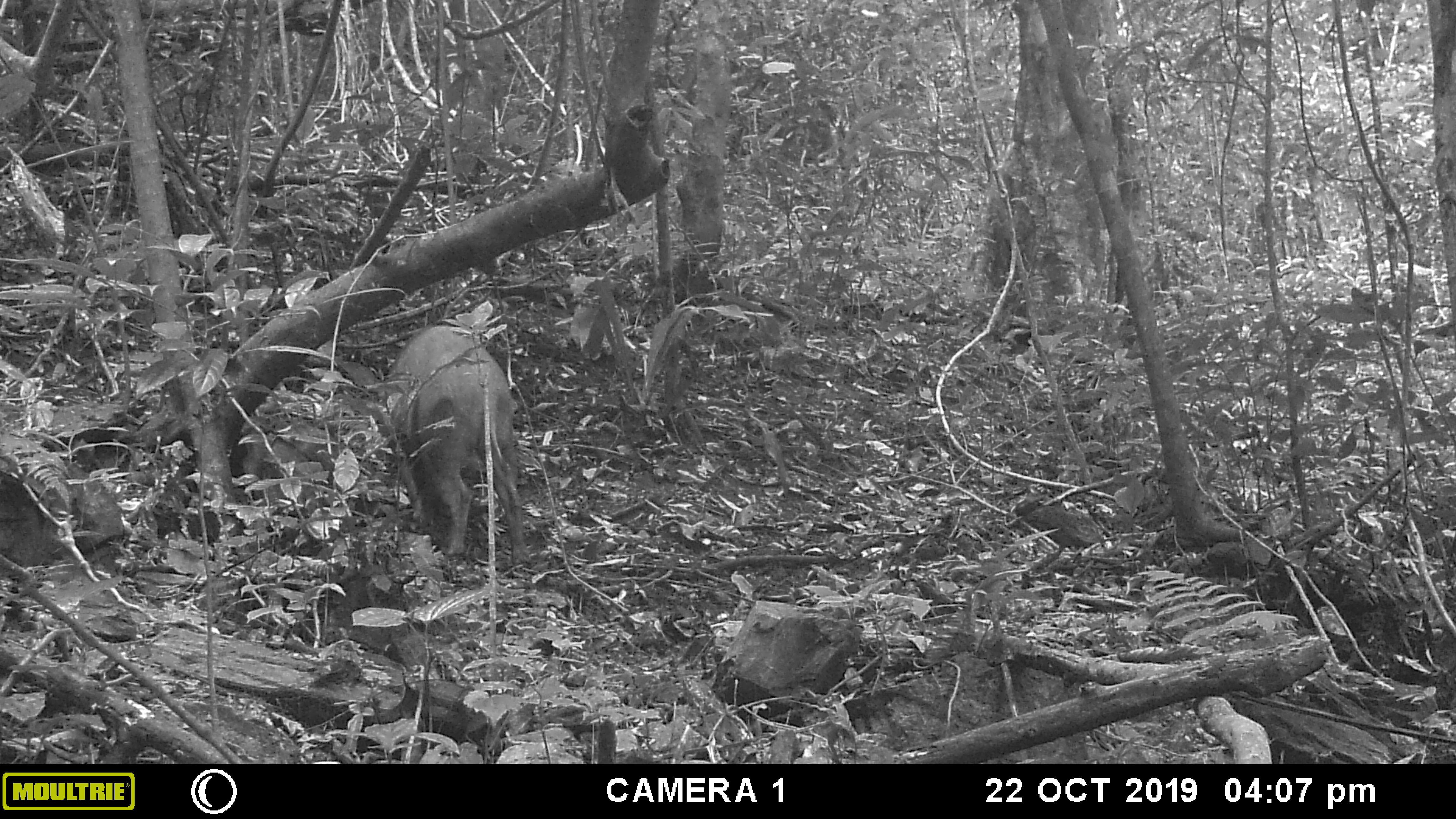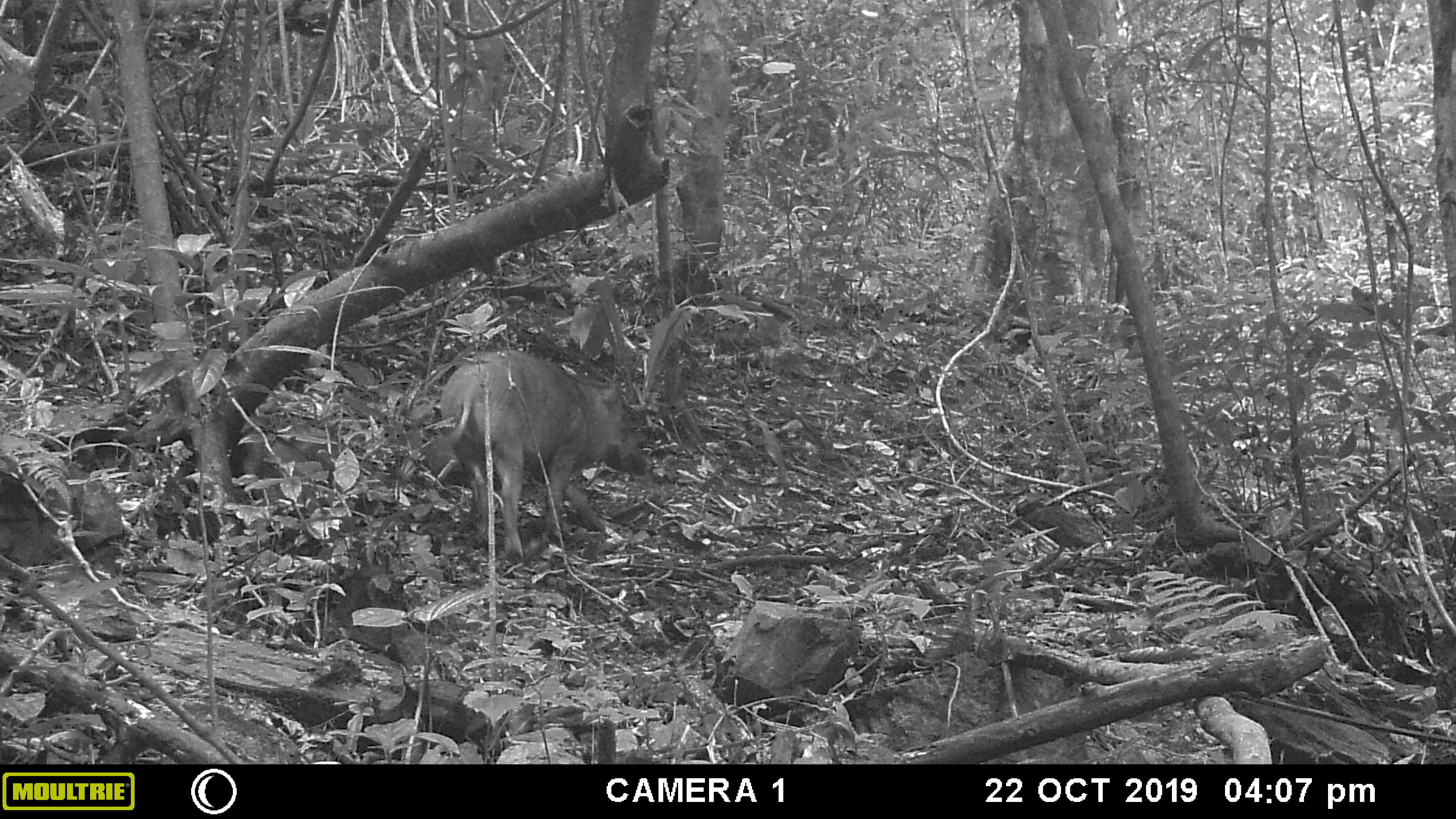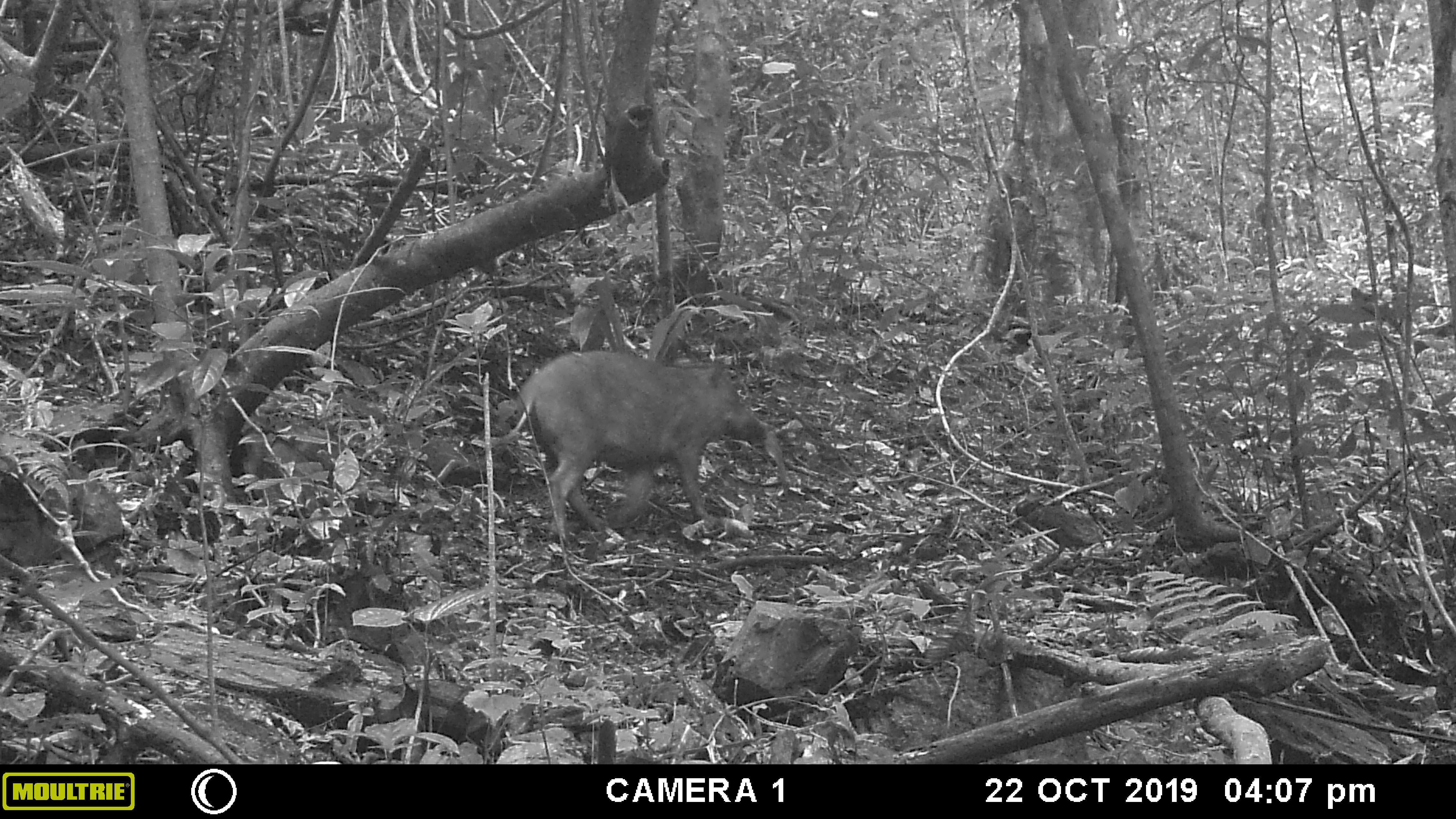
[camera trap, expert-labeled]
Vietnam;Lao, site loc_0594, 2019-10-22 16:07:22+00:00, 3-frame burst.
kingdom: Animalia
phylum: Chordata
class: Mammalia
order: Artiodactyla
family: Suidae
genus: Sus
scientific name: Sus scrofa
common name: eurasian wild pig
Eurasian wild pig (Sus scrofa). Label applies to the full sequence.